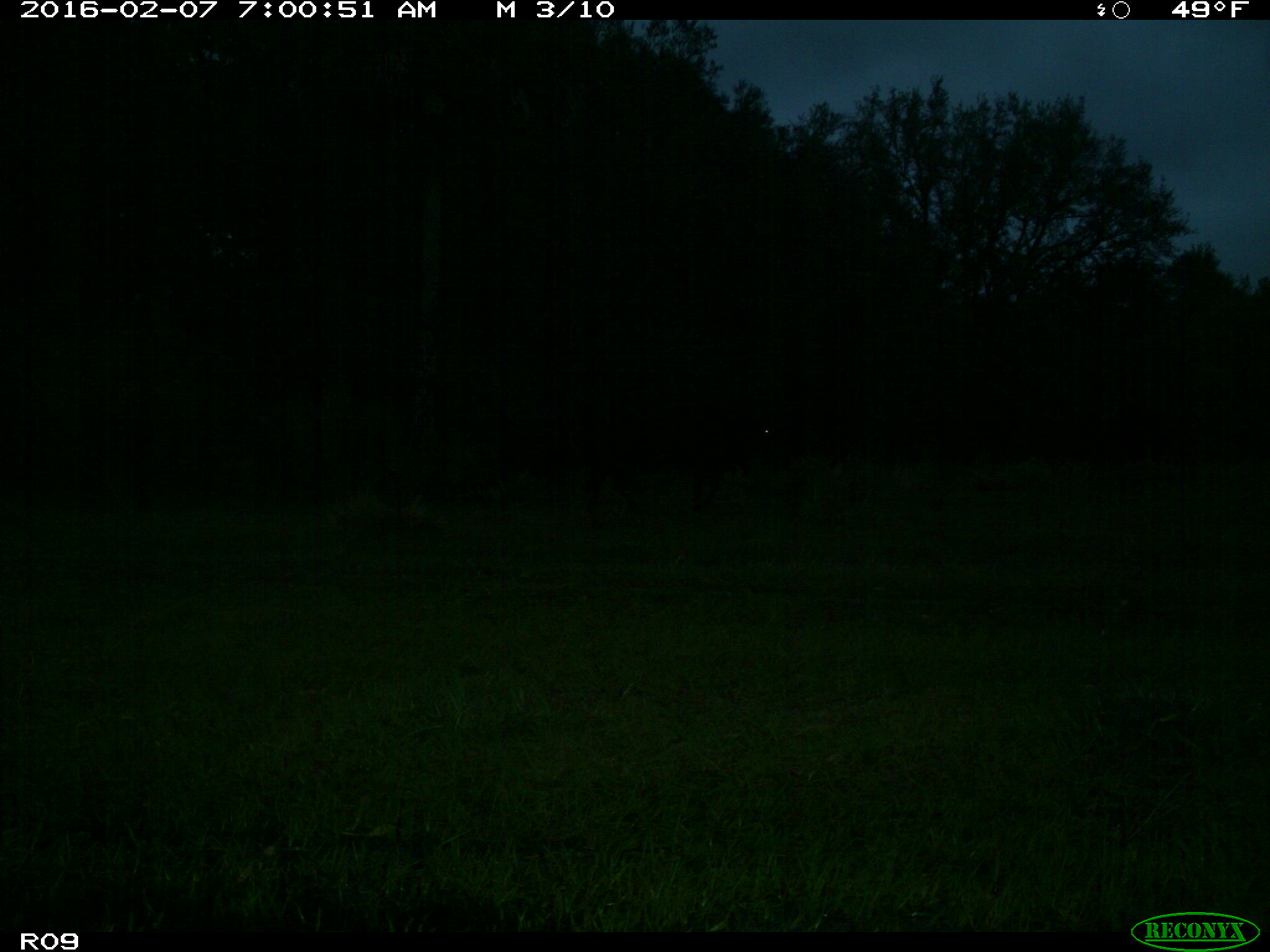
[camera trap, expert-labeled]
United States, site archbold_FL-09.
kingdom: Animalia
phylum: Chordata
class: Mammalia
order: Artiodactyla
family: Bovidae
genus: Bos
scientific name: Bos taurus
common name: domestic cow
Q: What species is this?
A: Bos taurus (domestic cow).